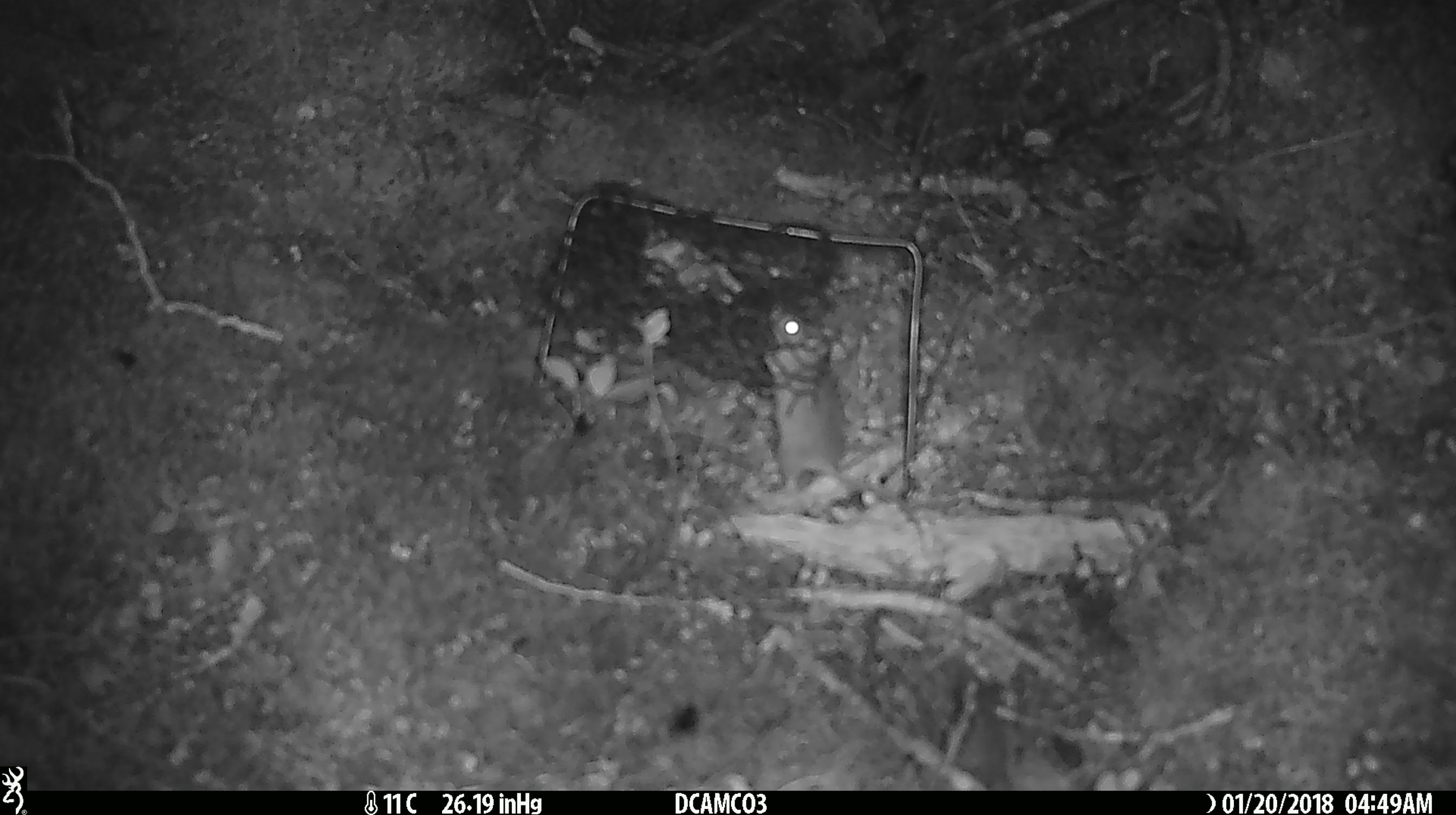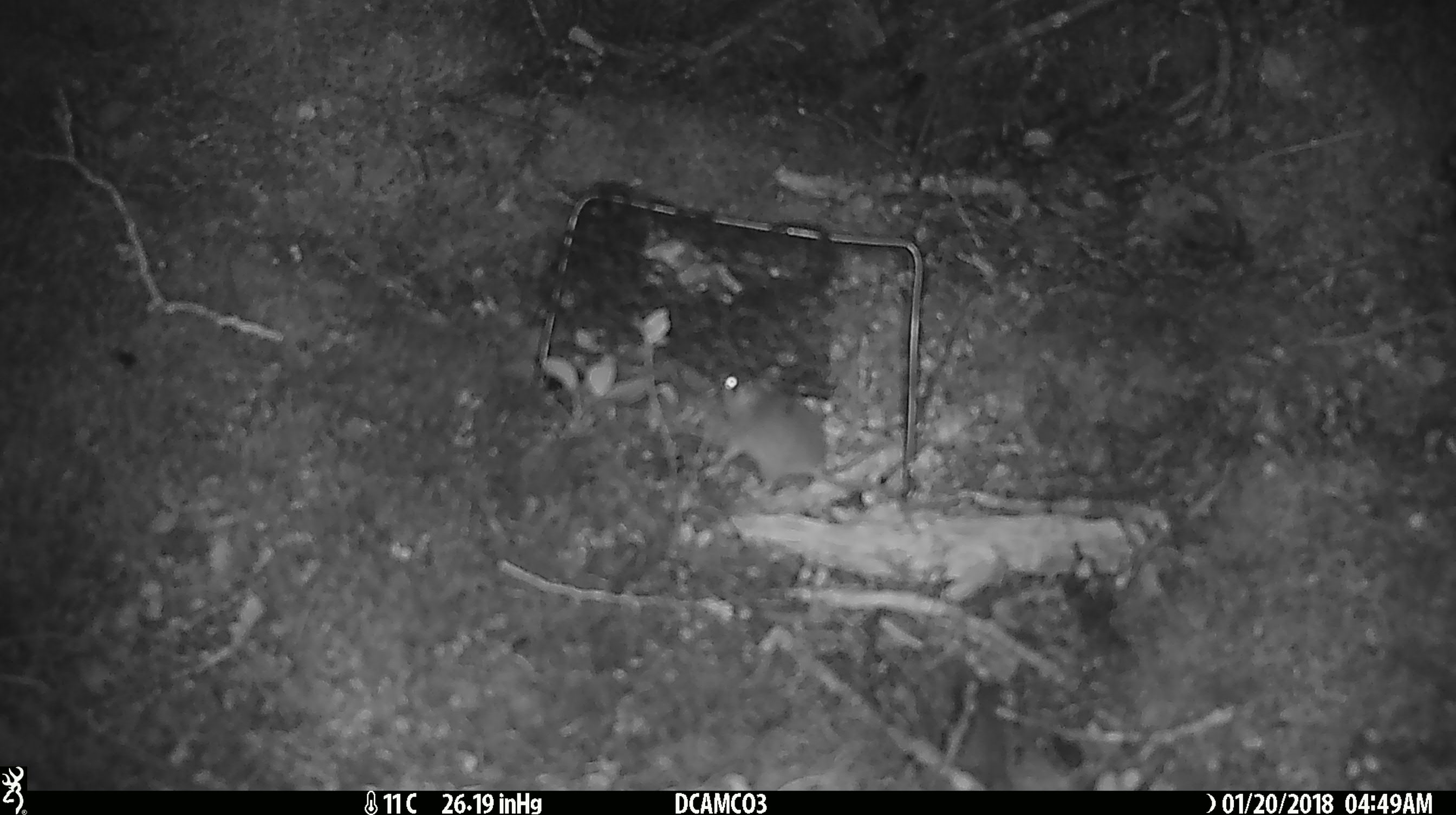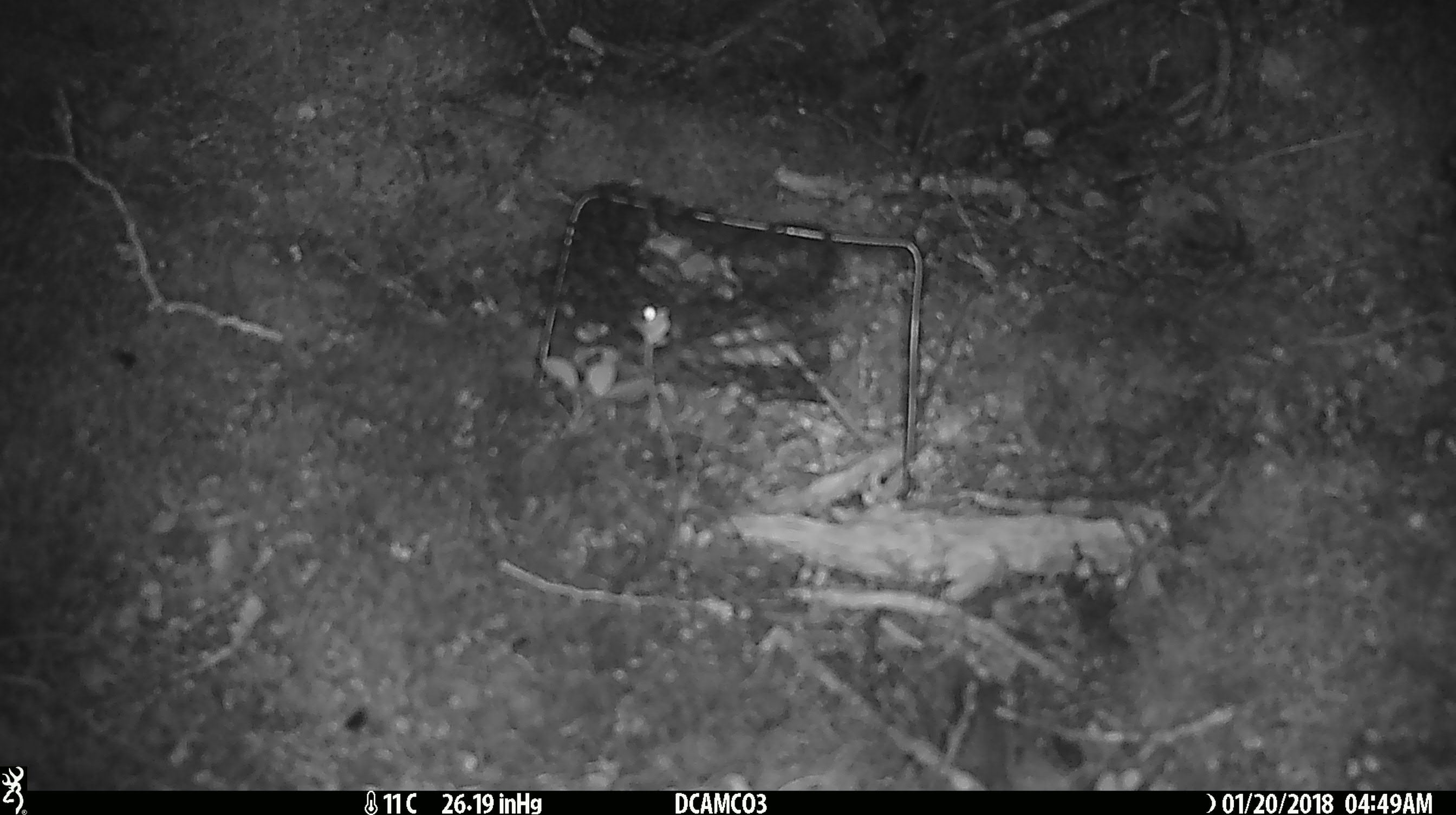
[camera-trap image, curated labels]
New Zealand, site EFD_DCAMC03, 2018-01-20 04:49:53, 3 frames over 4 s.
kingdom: Animalia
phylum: Chordata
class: Mammalia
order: Rodentia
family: Muridae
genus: Mus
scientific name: Mus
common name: mouse